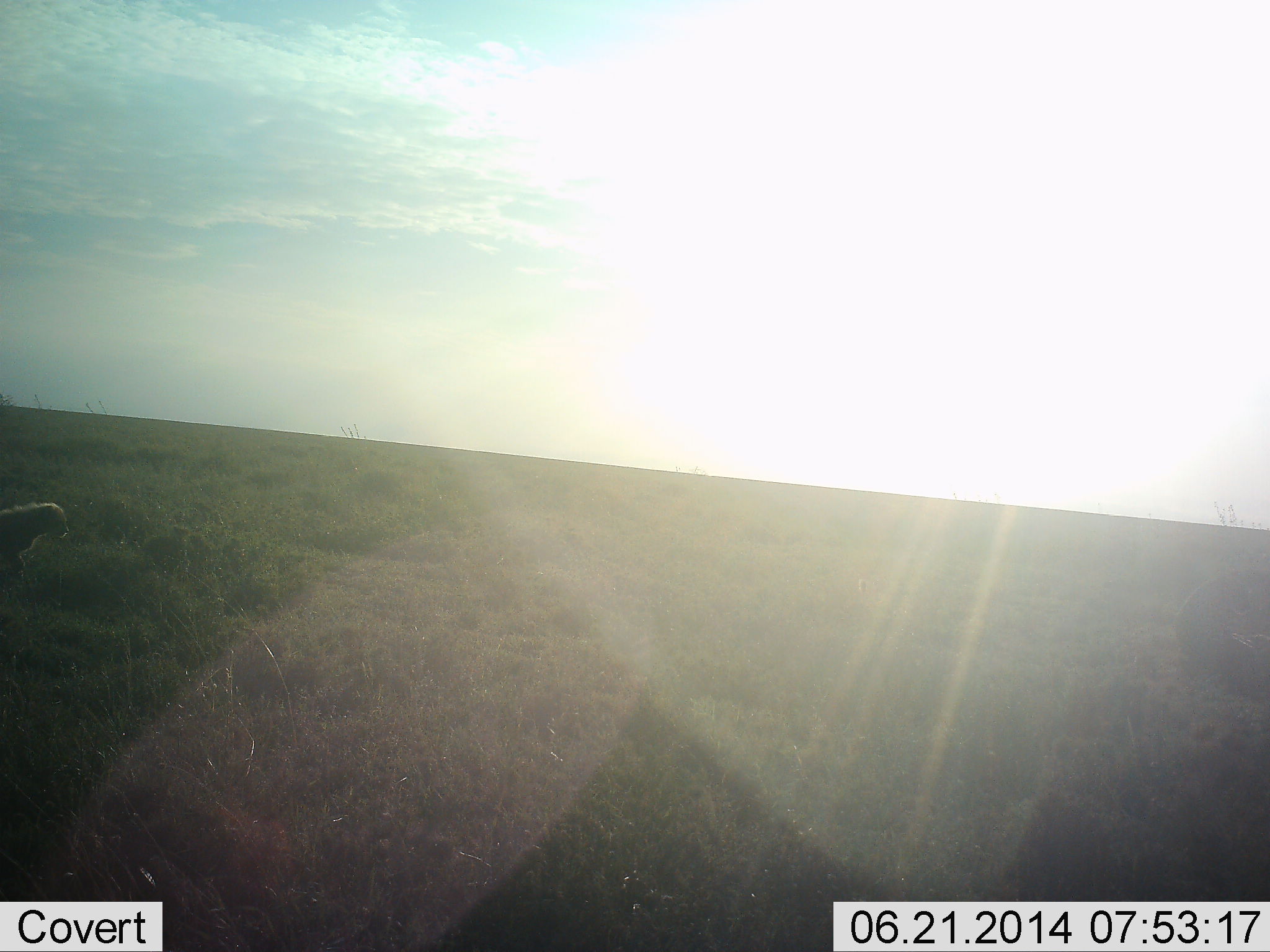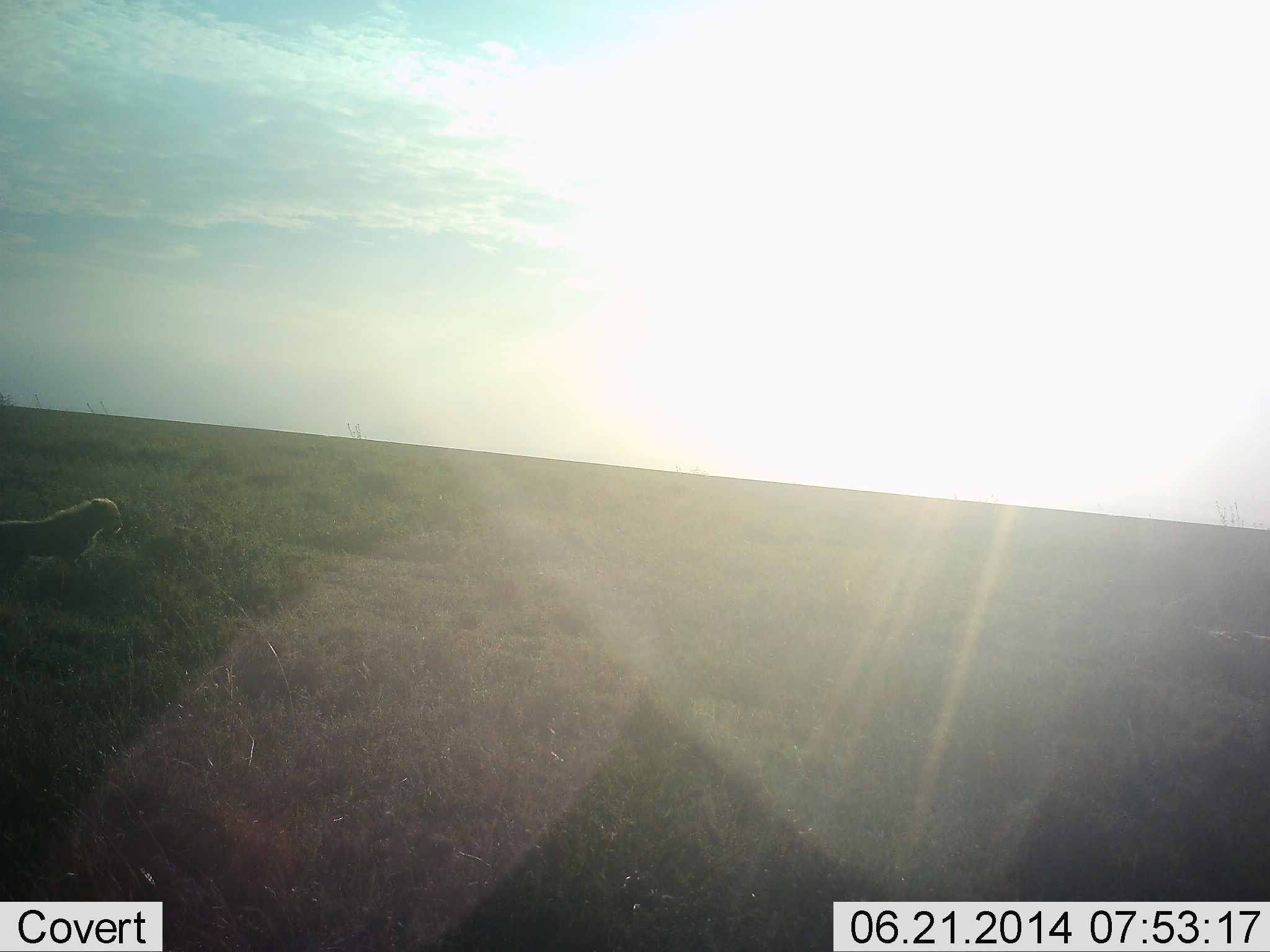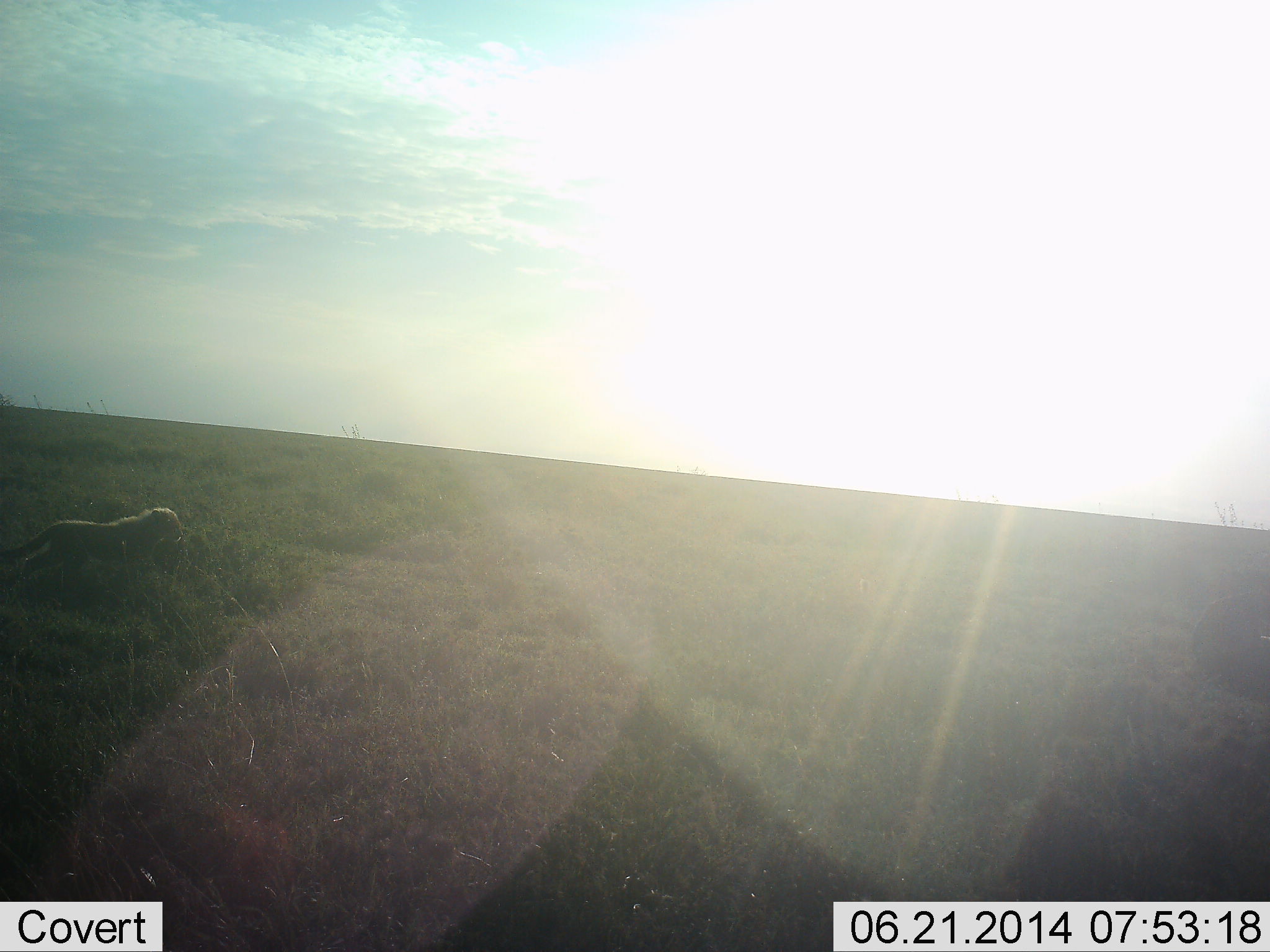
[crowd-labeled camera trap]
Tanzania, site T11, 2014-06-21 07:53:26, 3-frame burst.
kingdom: Animalia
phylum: Chordata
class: Mammalia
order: Carnivora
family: Felidae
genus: Acinonyx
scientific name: Acinonyx jubatus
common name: cheetah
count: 1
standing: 0%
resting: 30%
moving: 100%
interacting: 0%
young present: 70%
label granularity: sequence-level